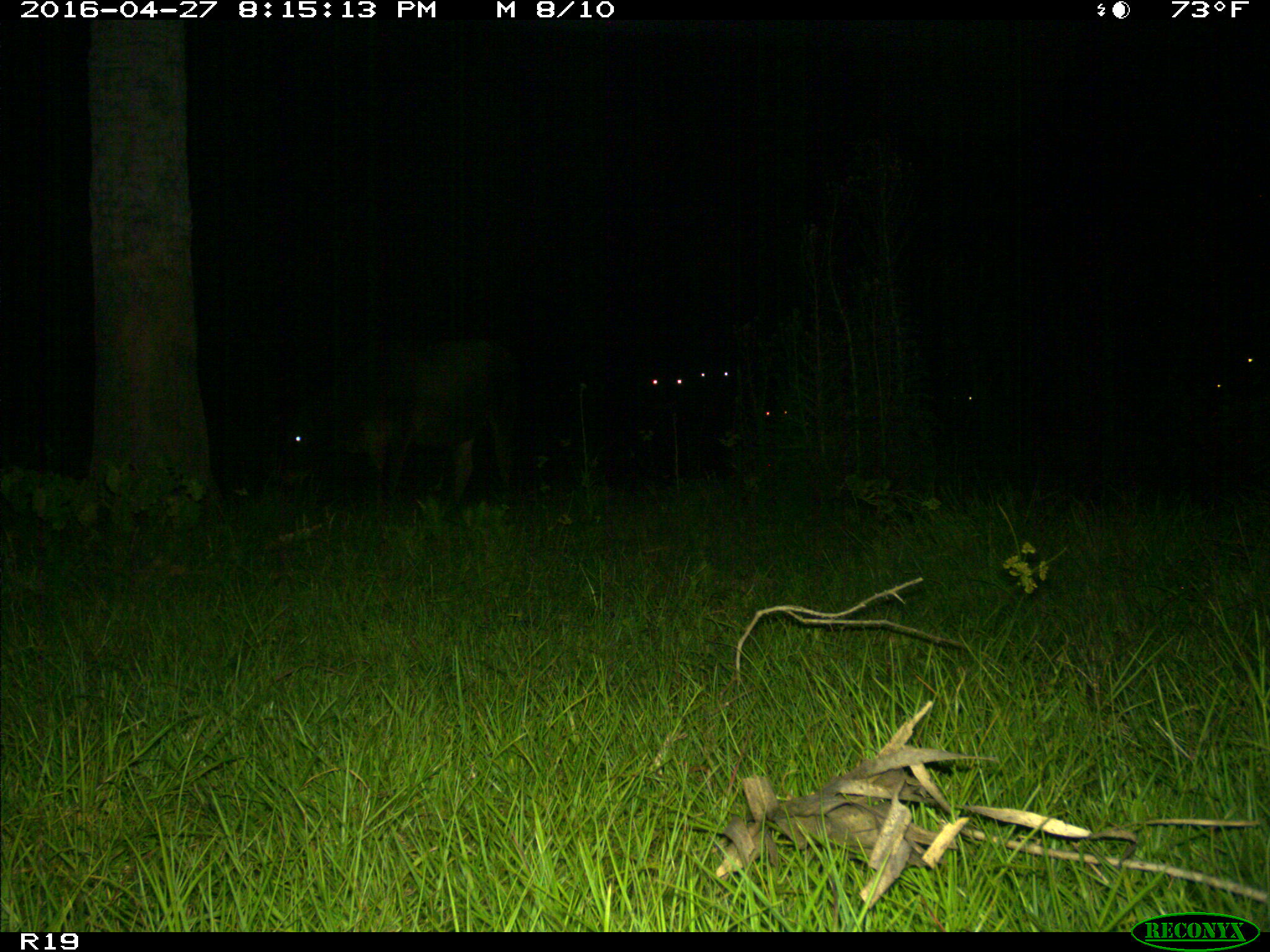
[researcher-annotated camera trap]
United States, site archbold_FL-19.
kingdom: Animalia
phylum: Chordata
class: Mammalia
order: Artiodactyla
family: Bovidae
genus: Bos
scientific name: Bos taurus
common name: domestic cow